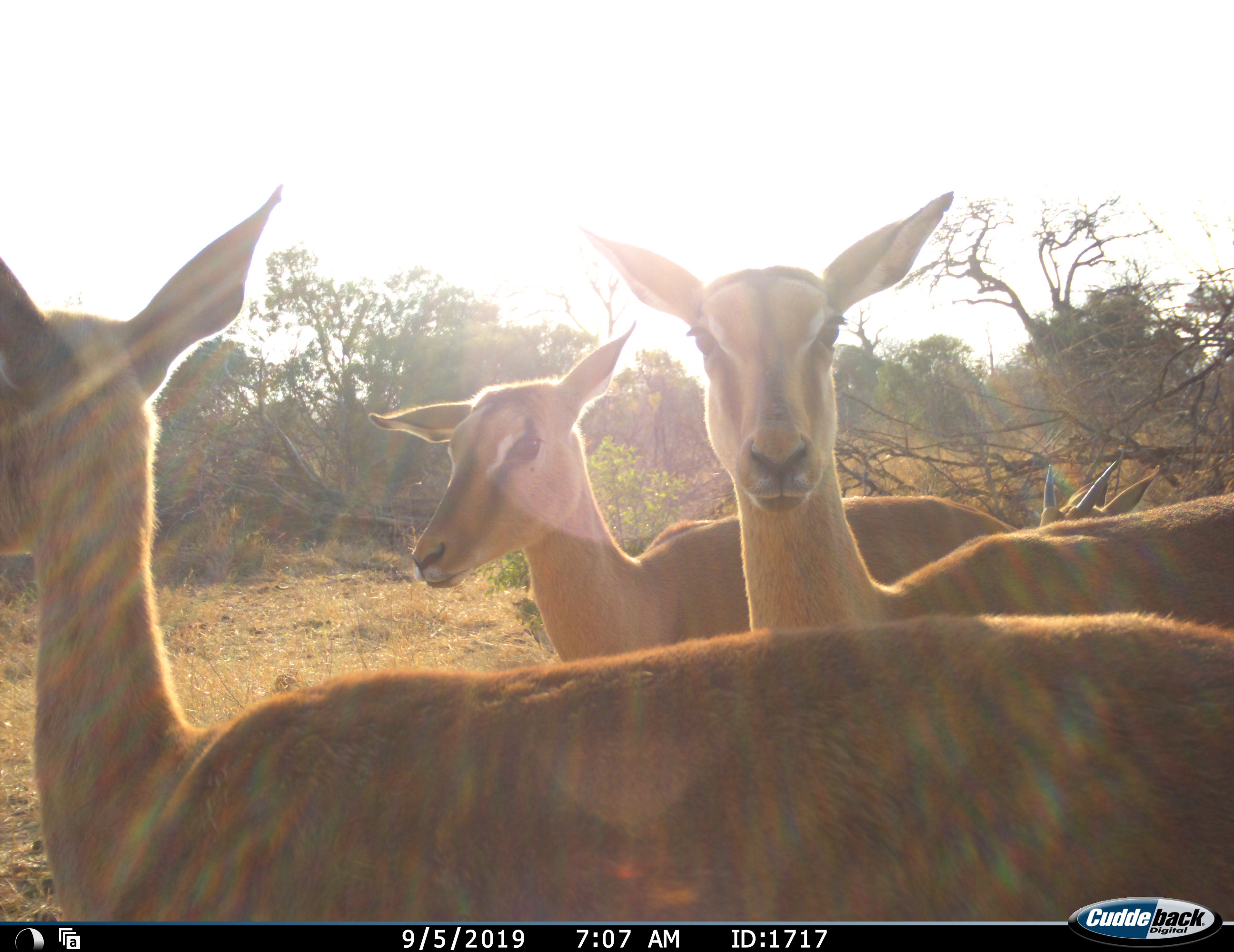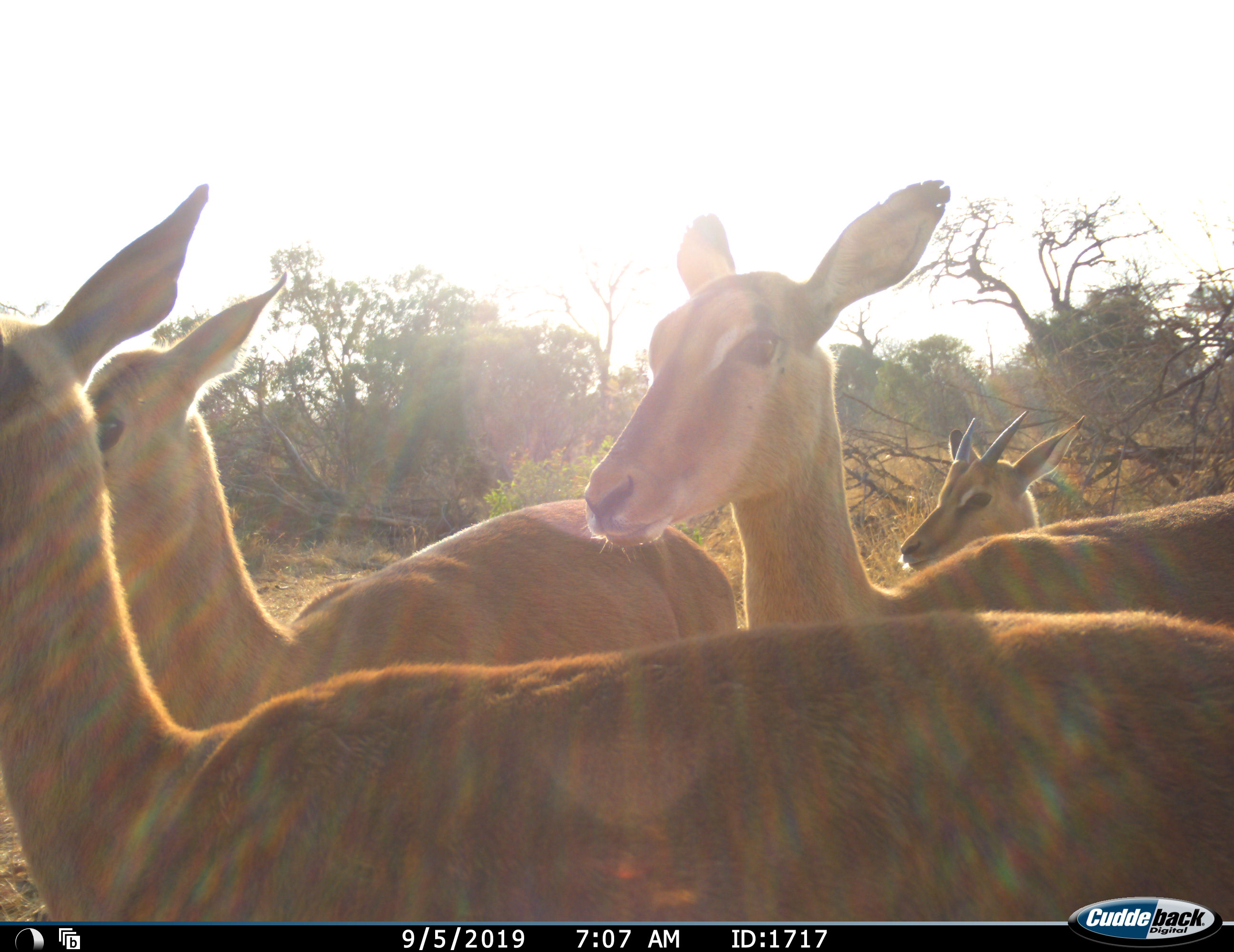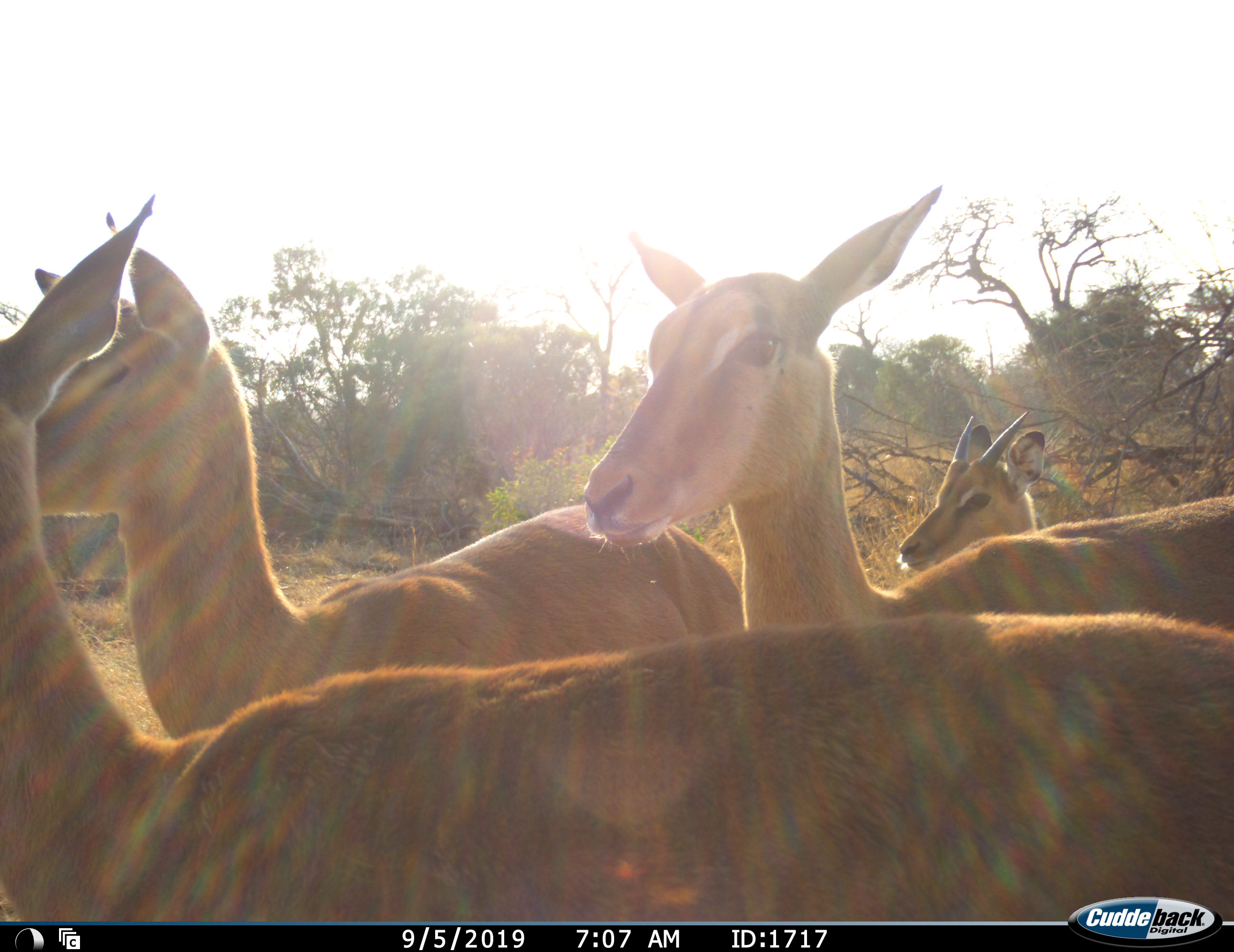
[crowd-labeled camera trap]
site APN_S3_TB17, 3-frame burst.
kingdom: Animalia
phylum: Chordata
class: Mammalia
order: Artiodactyla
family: Bovidae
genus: Aepyceros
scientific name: Aepyceros melampus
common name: impala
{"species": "impala (Aepyceros melampus)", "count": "4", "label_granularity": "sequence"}